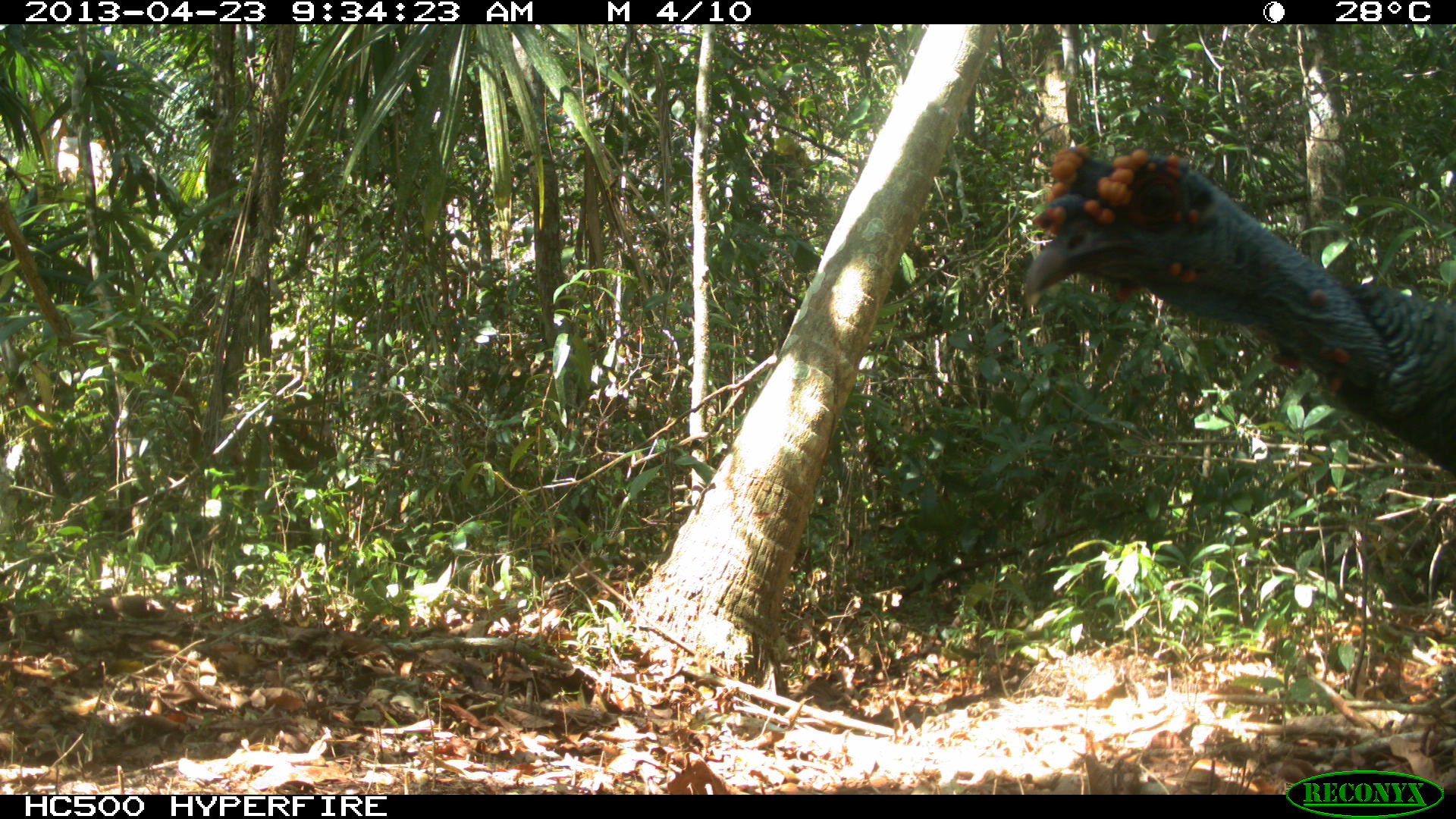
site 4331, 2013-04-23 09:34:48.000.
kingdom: Animalia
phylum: Chordata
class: Aves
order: Galliformes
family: Phasianidae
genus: Meleagris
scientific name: Meleagris ocellata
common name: ocellated turkey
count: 2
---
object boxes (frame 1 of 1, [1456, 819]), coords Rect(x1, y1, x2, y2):
meleagris ocellata: Rect(1019, 146, 1454, 476)